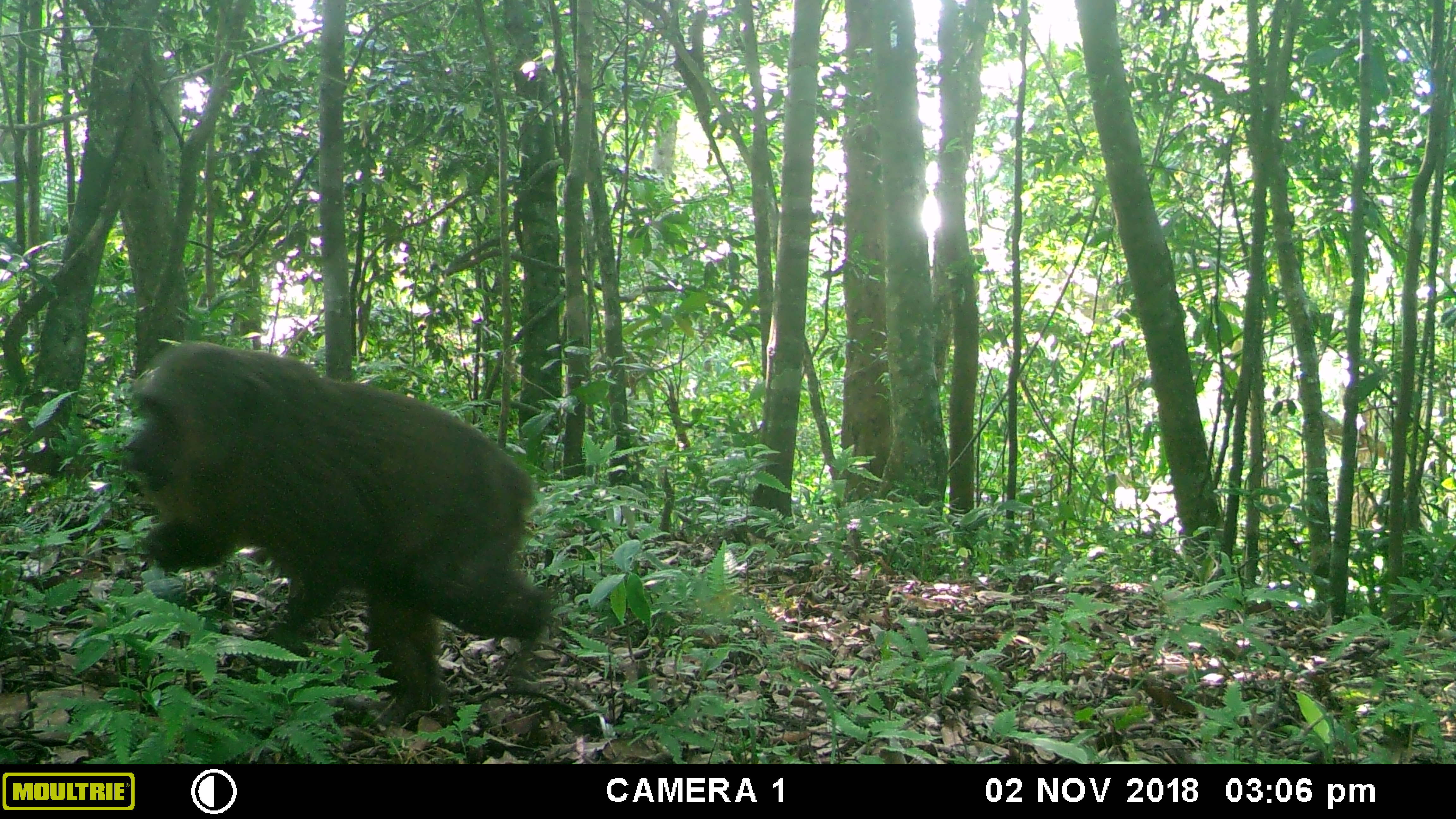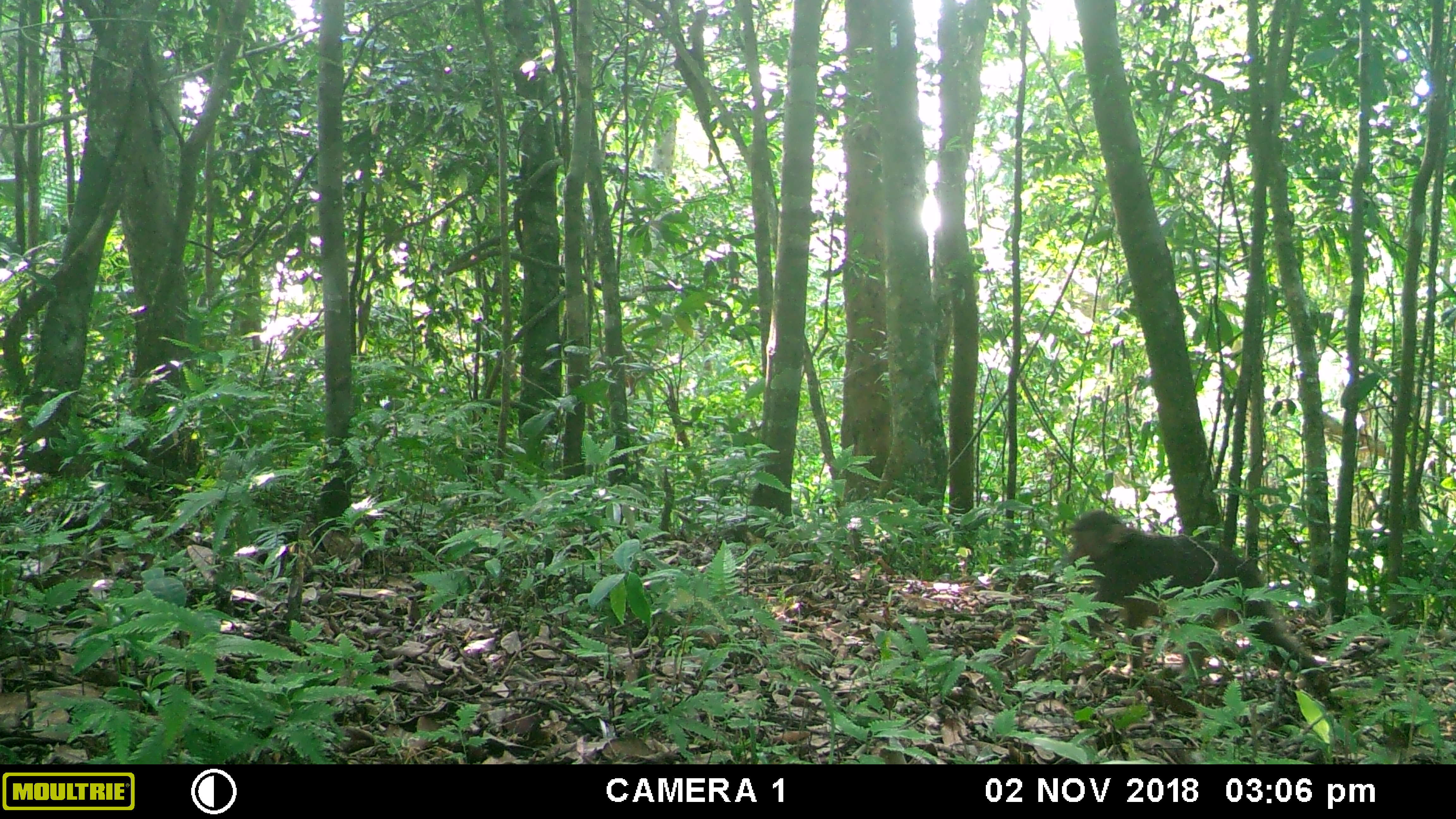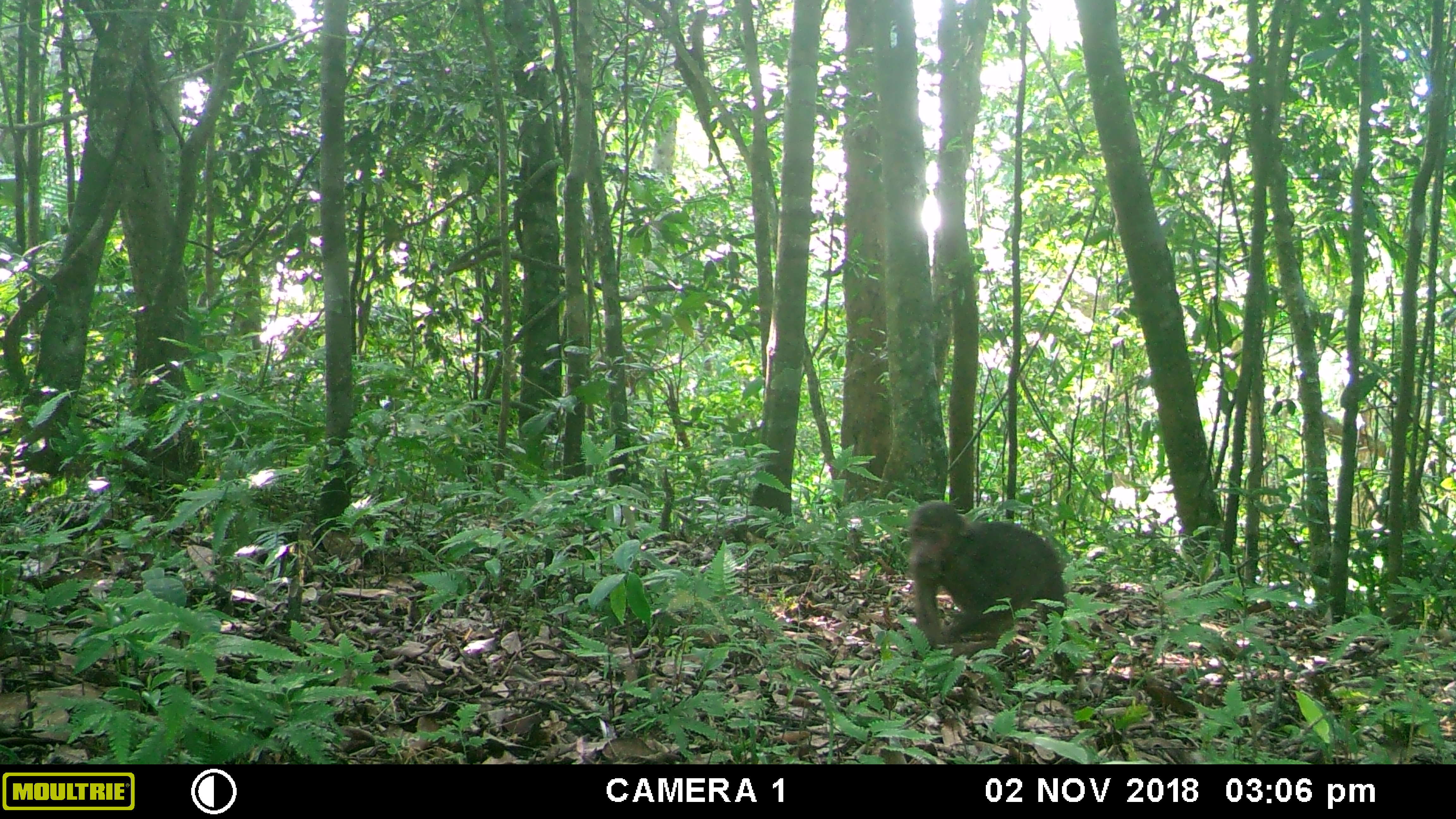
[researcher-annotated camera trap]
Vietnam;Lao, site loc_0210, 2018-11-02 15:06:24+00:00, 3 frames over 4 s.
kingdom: Animalia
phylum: Chordata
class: Mammalia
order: Primates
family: Cercopithecidae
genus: Macaca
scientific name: Macaca nemestrina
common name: pig-tailed macaque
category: pig tailed macaque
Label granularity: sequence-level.